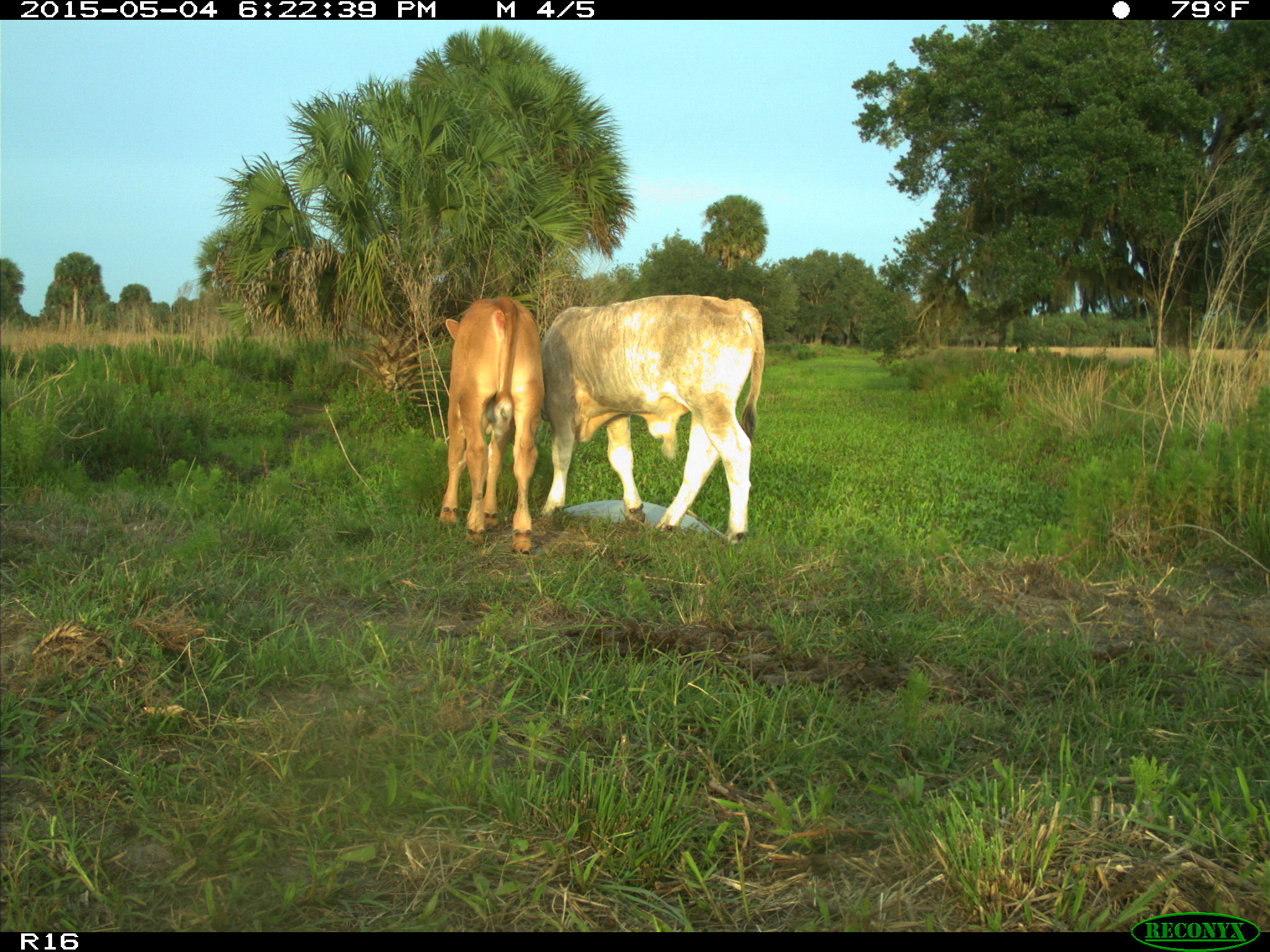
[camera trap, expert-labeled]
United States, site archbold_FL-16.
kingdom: Animalia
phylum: Chordata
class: Mammalia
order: Artiodactyla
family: Bovidae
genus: Bos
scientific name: Bos taurus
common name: domestic cow